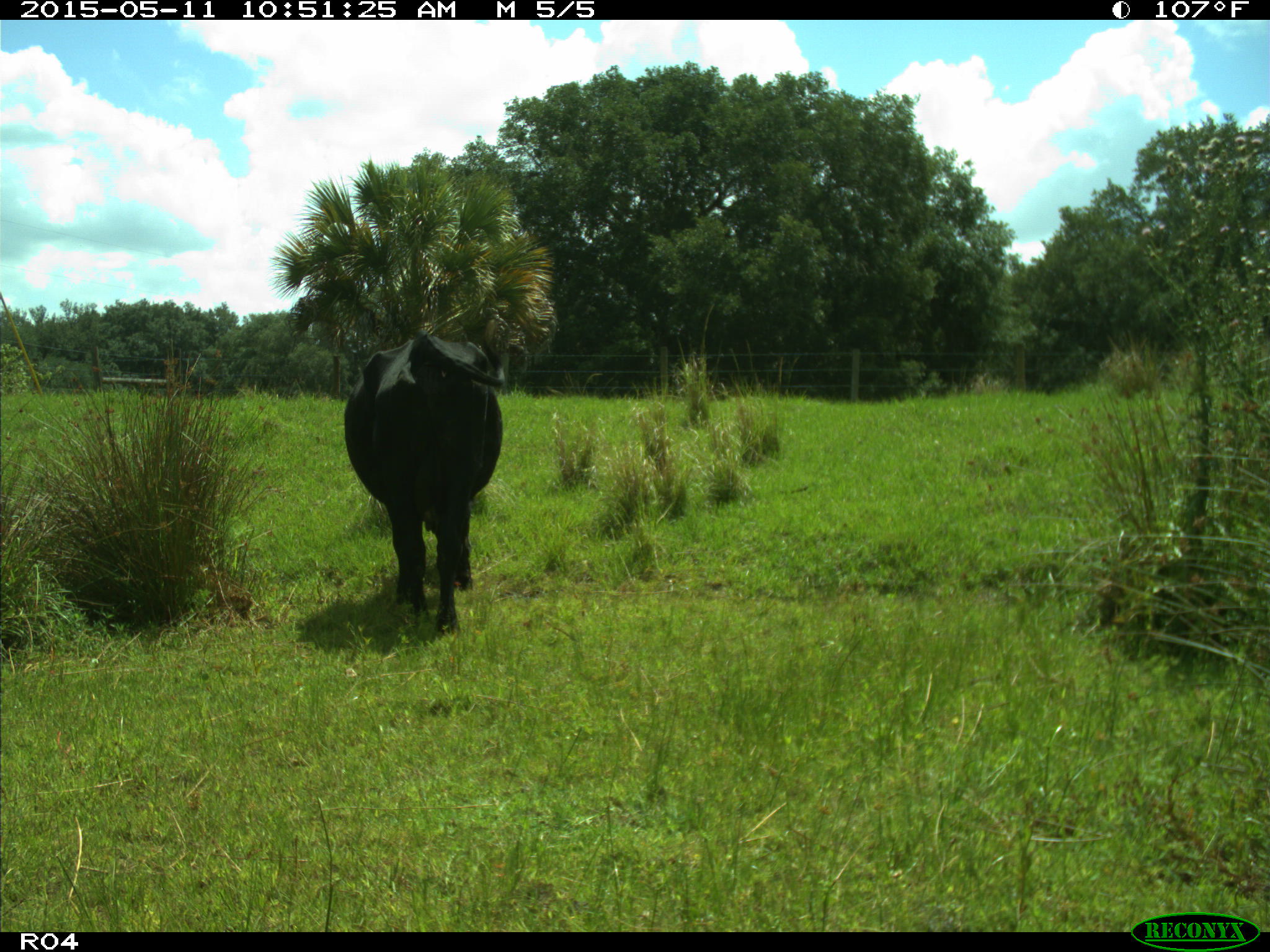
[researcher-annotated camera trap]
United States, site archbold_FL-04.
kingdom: Animalia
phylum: Chordata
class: Mammalia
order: Artiodactyla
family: Bovidae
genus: Bos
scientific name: Bos taurus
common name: domestic cow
Bos taurus (domestic cow).